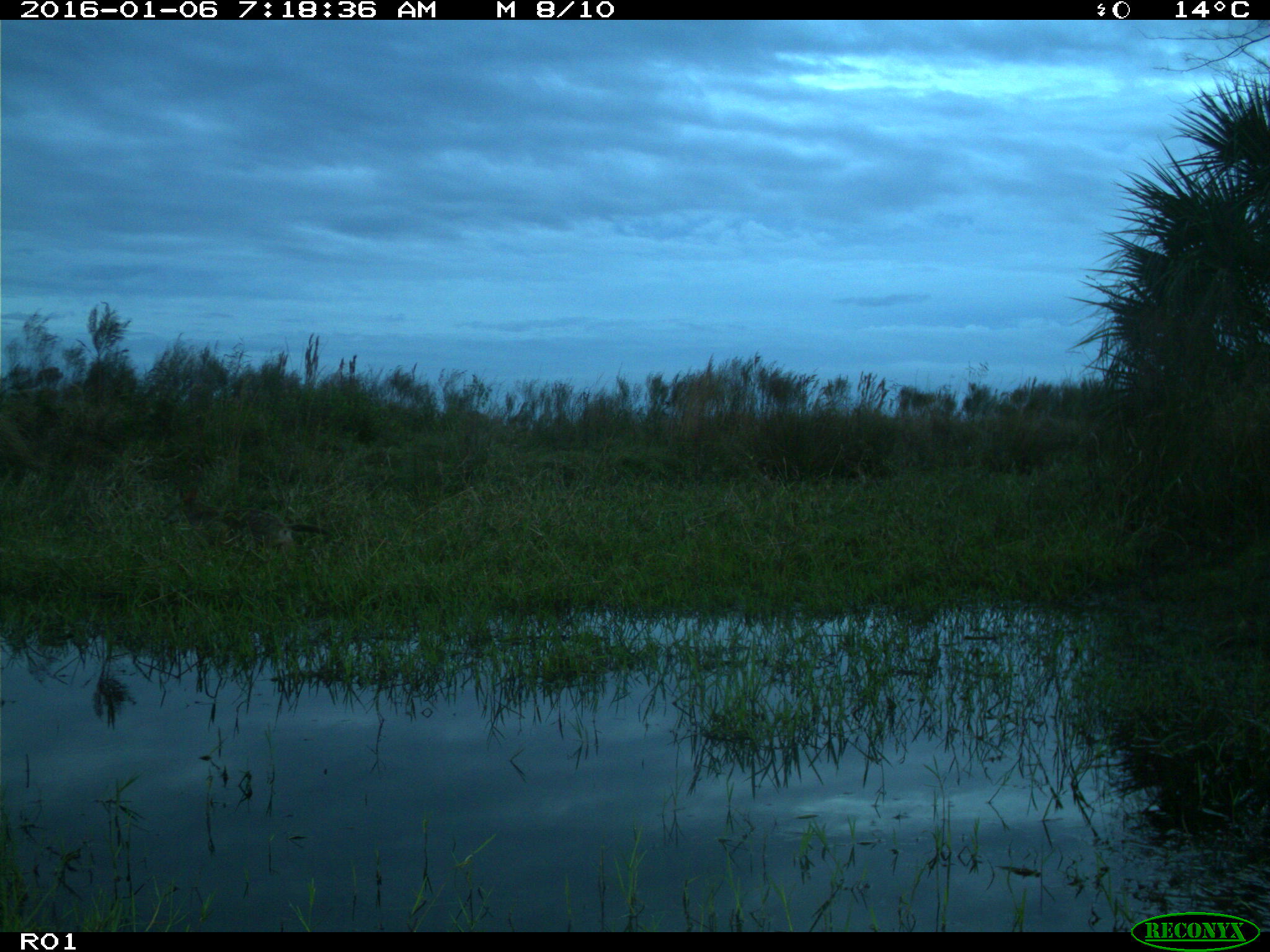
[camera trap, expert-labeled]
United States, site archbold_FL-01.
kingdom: Animalia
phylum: Chordata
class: Mammalia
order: Carnivora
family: Canidae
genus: Canis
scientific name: Canis latrans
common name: coyote